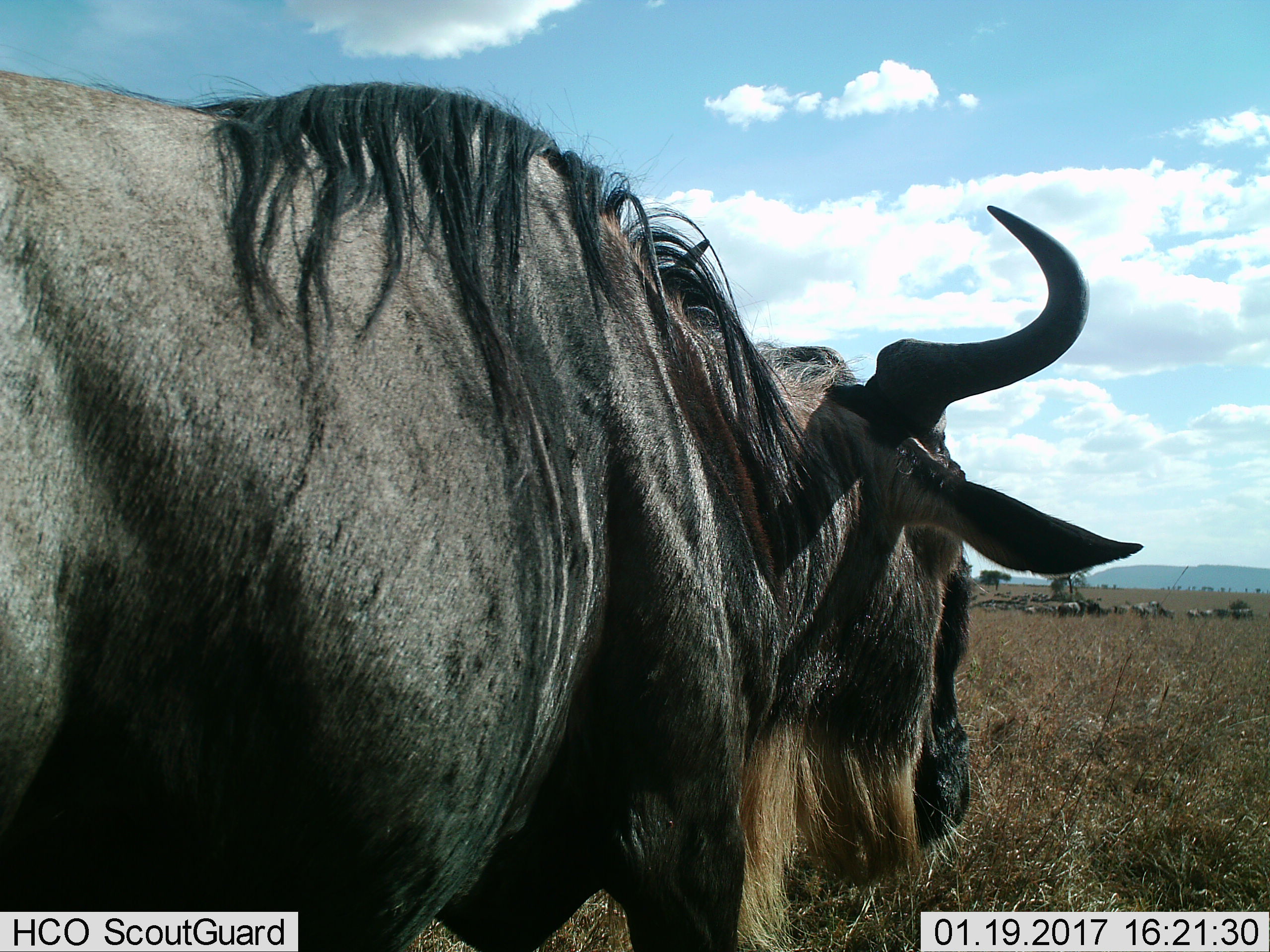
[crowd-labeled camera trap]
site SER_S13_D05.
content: unidentified animal